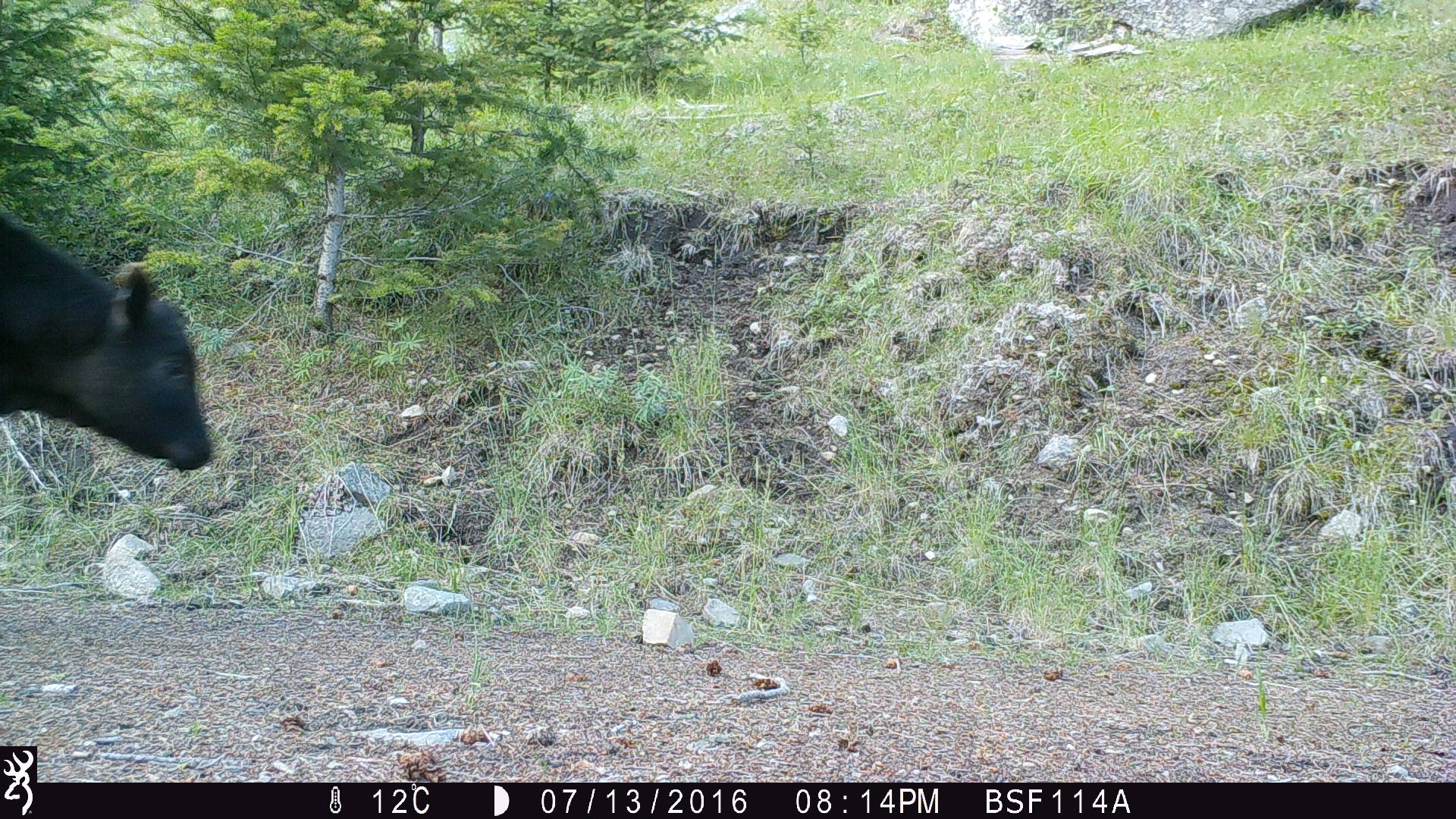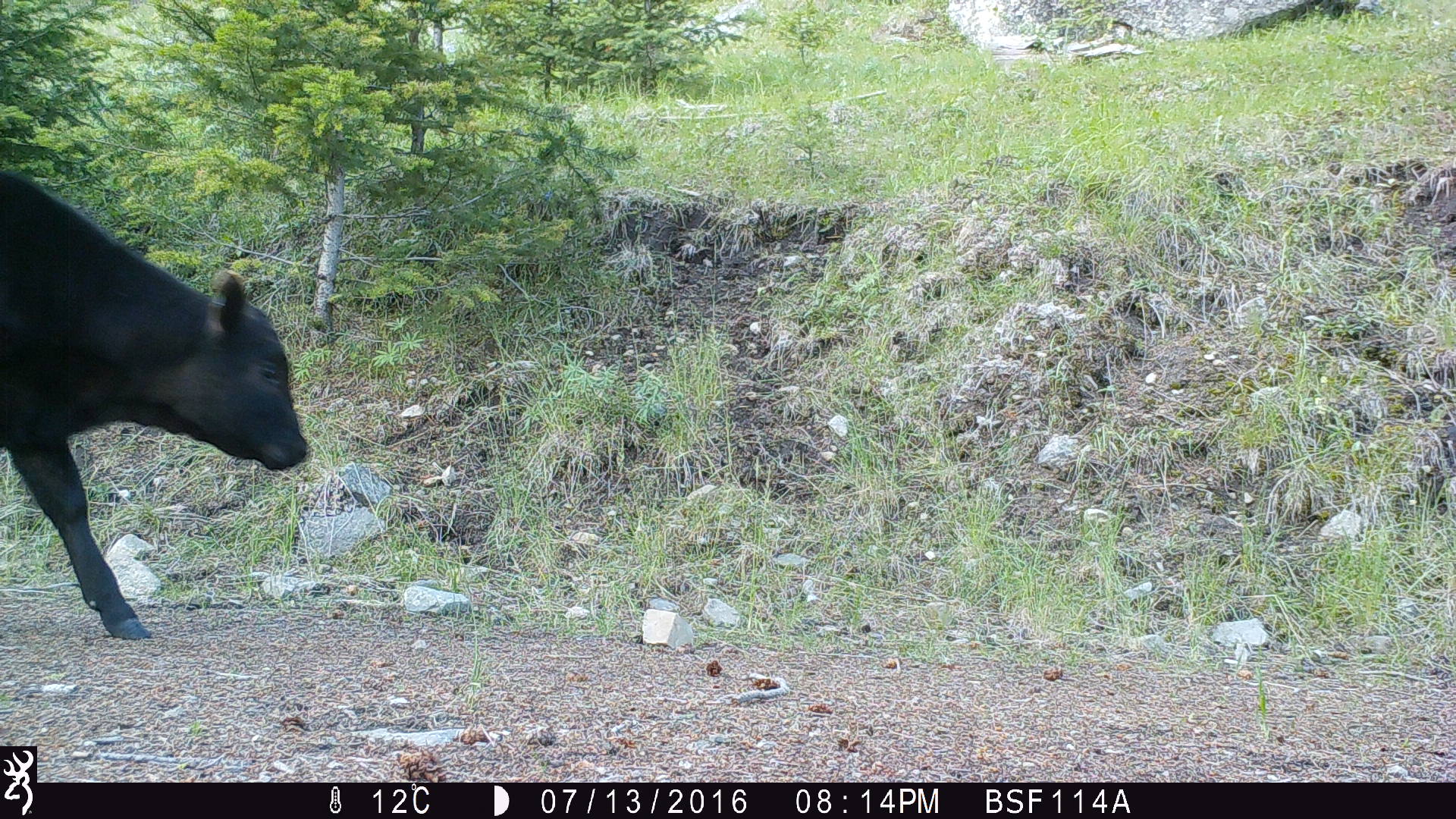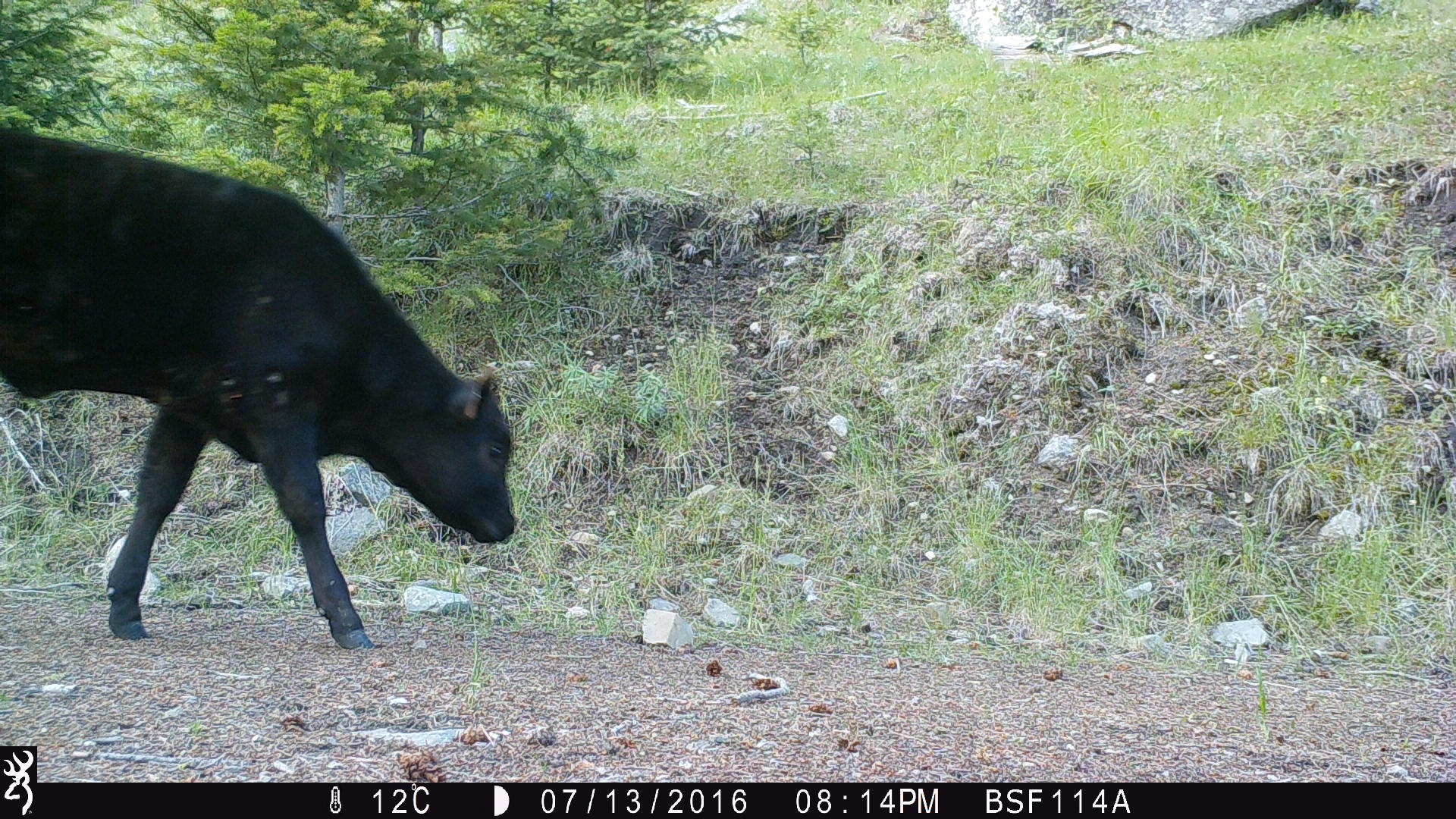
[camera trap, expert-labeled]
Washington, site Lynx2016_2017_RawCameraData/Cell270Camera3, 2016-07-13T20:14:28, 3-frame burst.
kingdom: Animalia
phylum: Chordata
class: Mammalia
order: Artiodactyla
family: Bovidae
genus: Bos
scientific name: Bos taurus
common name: domestic cattle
Domestic cattle (Bos taurus). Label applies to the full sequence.